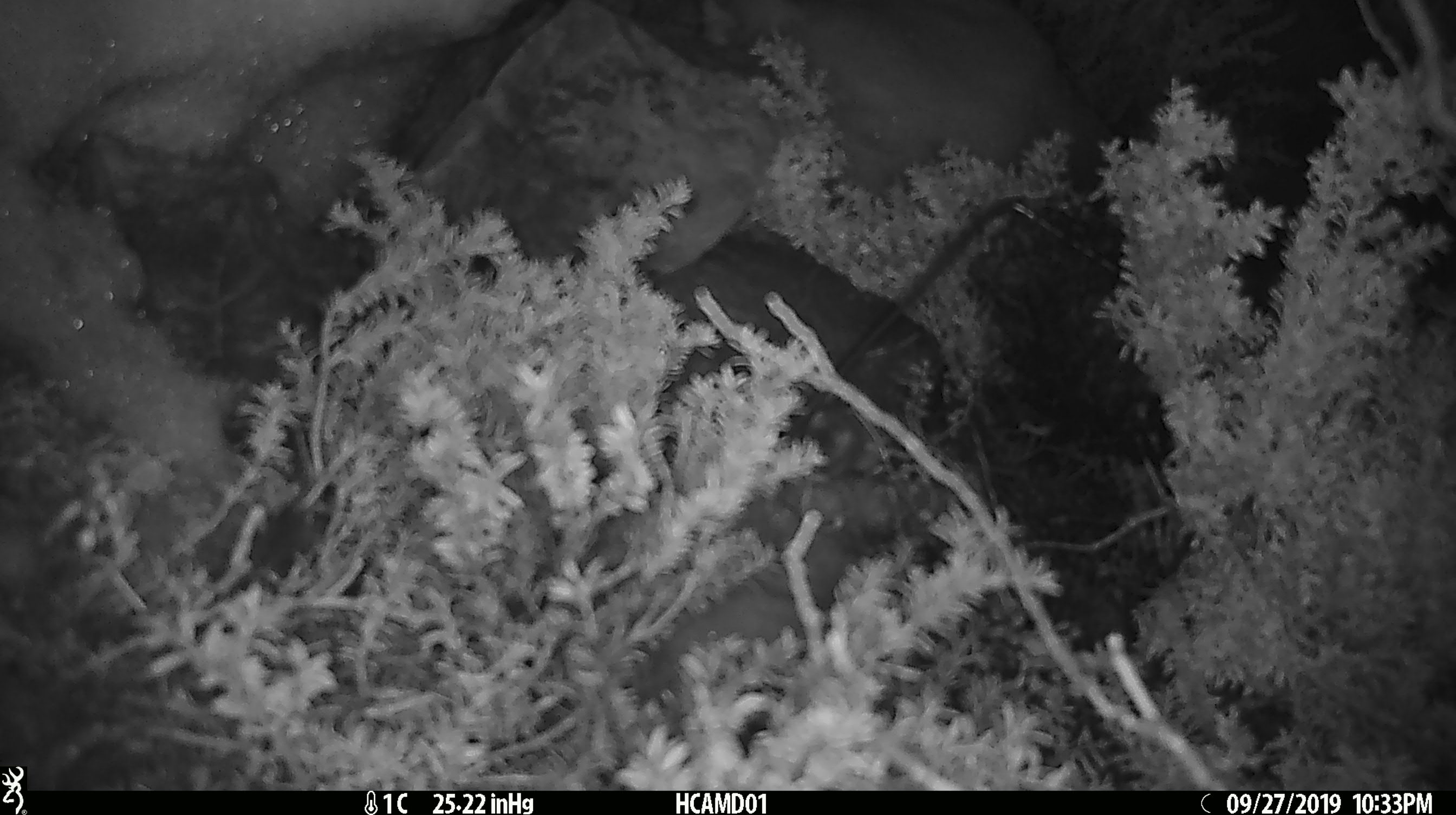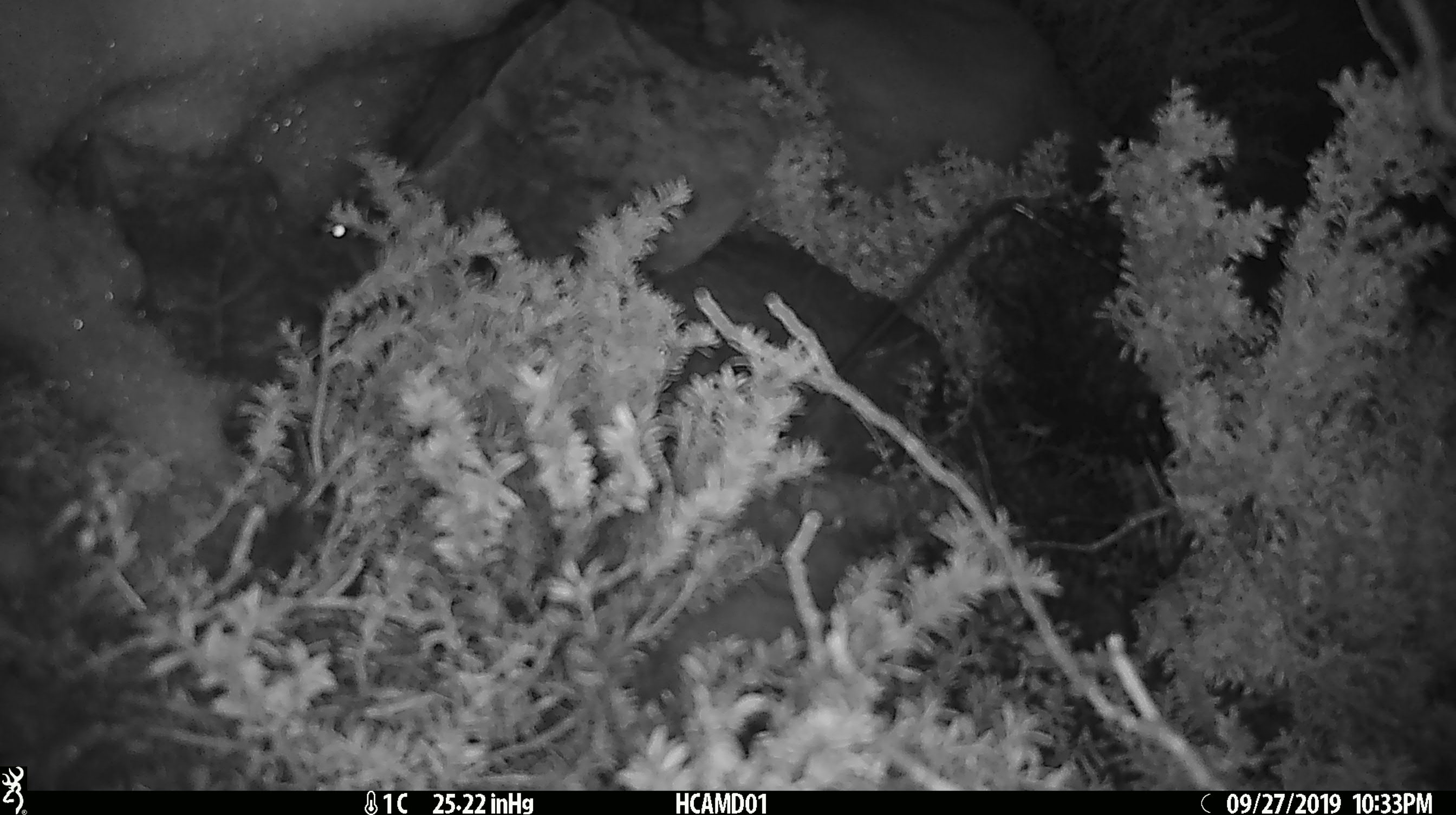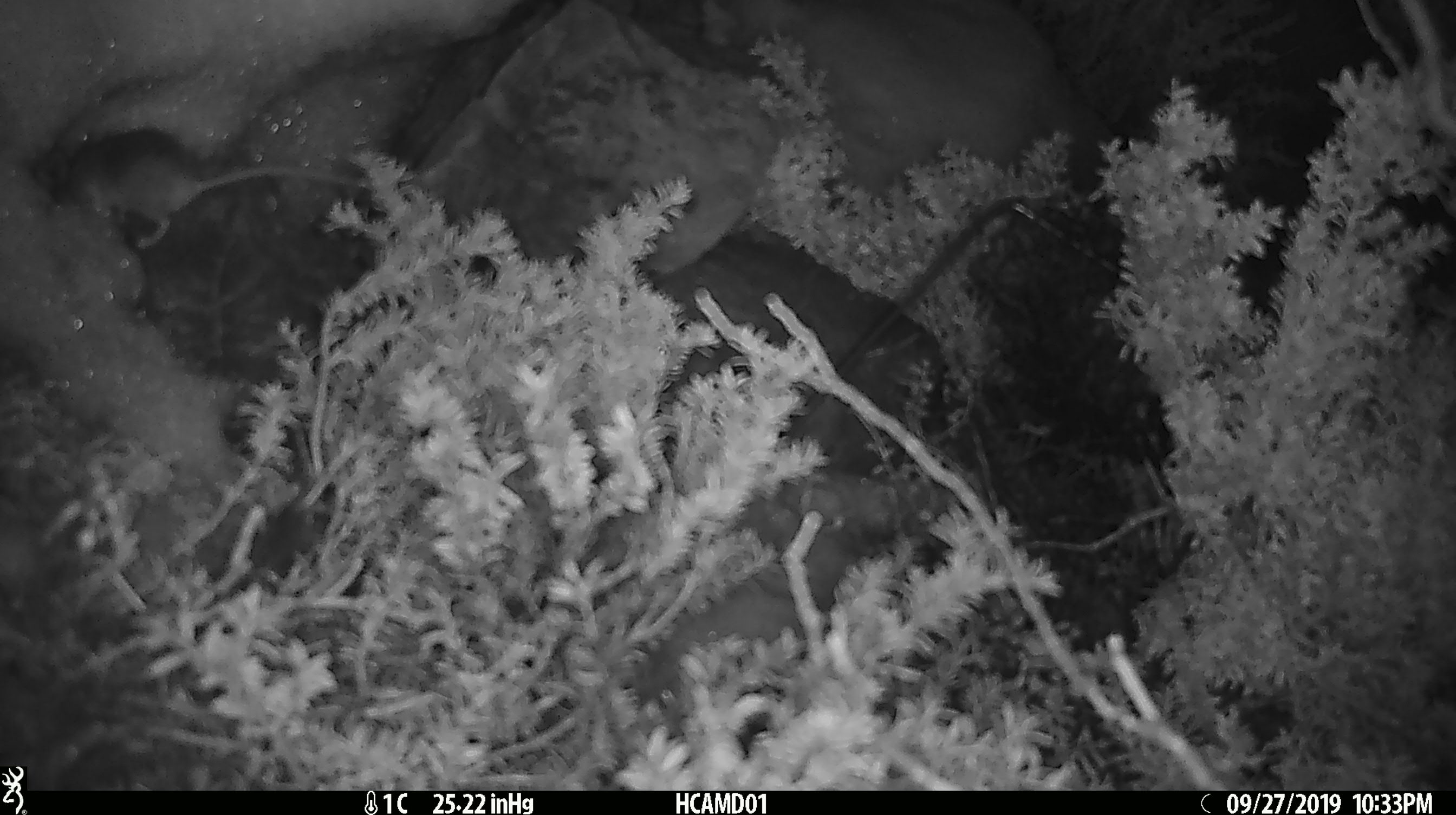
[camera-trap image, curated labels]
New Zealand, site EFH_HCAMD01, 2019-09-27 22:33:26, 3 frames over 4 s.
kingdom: Animalia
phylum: Chordata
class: Mammalia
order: Rodentia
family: Muridae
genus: Mus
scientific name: Mus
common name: mouse